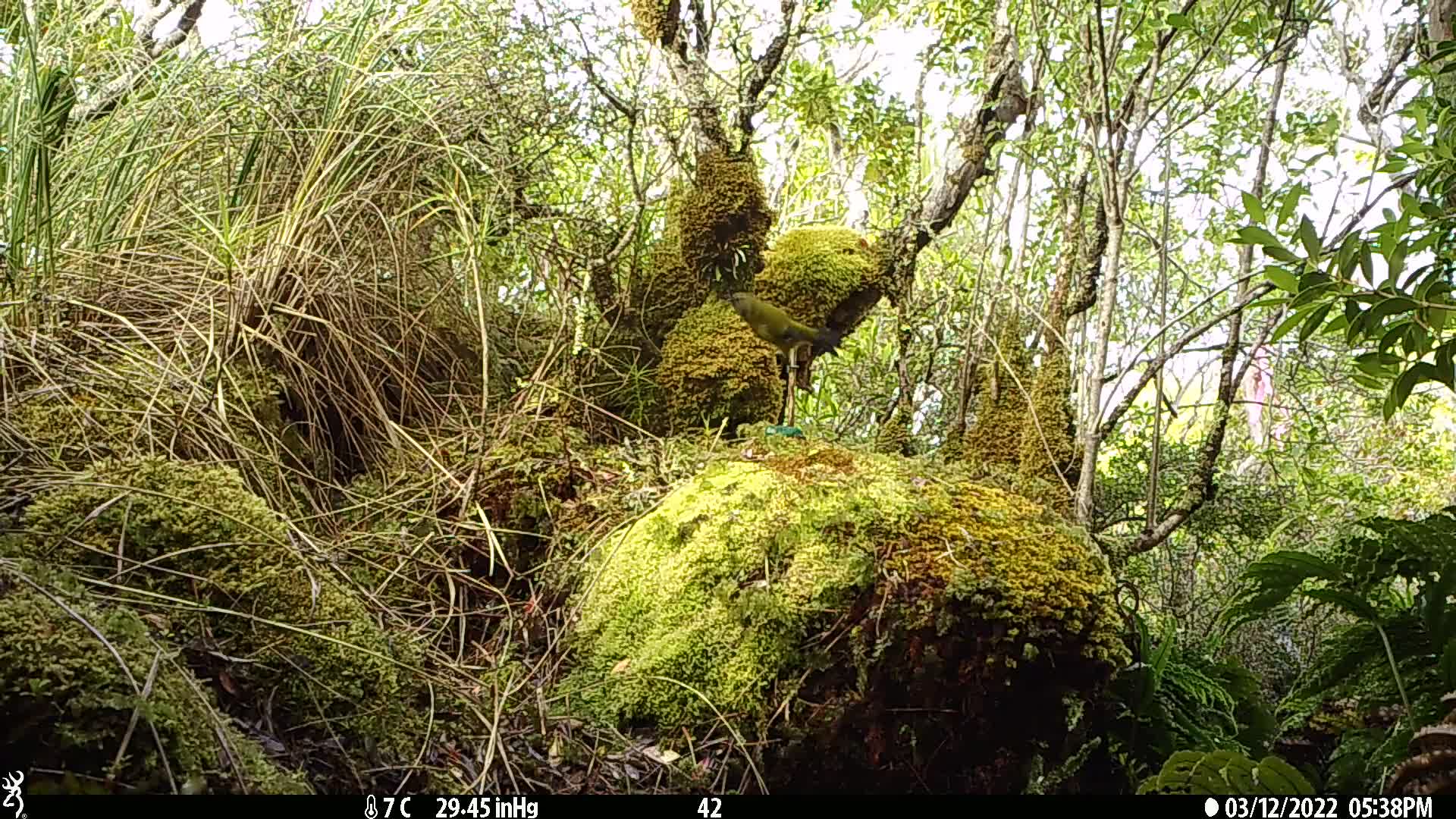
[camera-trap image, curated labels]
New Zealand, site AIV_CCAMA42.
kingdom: Animalia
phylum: Chordata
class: Aves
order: Passeriformes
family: Meliphagidae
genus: Anthornis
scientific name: Anthornis melanura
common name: new zealand bellbird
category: bellbird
Bellbird (new zealand bellbird) (Anthornis melanura).